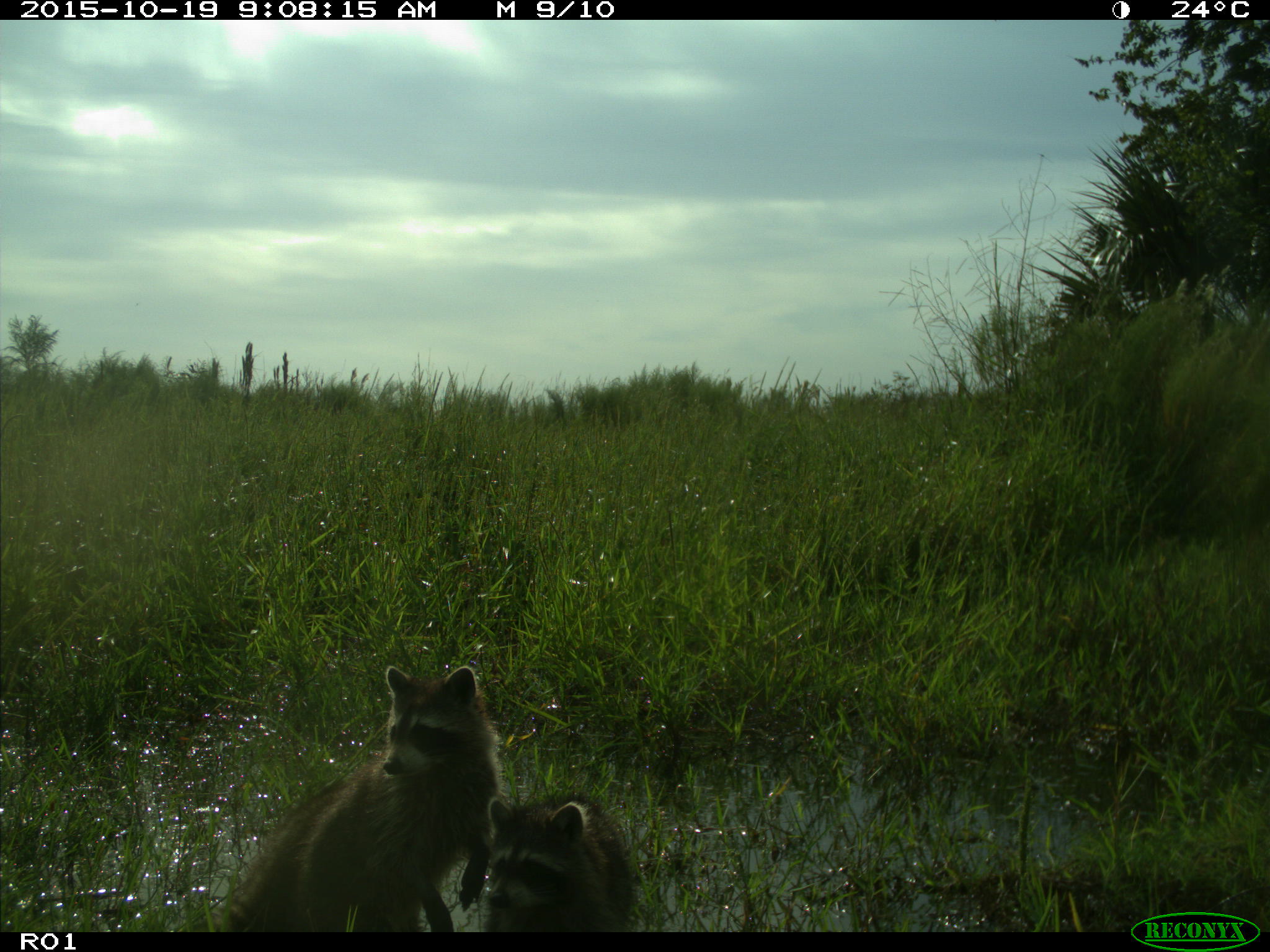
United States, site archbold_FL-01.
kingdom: Animalia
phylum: Chordata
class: Mammalia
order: Carnivora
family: Procyonidae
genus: Procyon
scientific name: Procyon lotor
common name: common raccoon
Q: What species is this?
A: Procyon lotor (common raccoon).